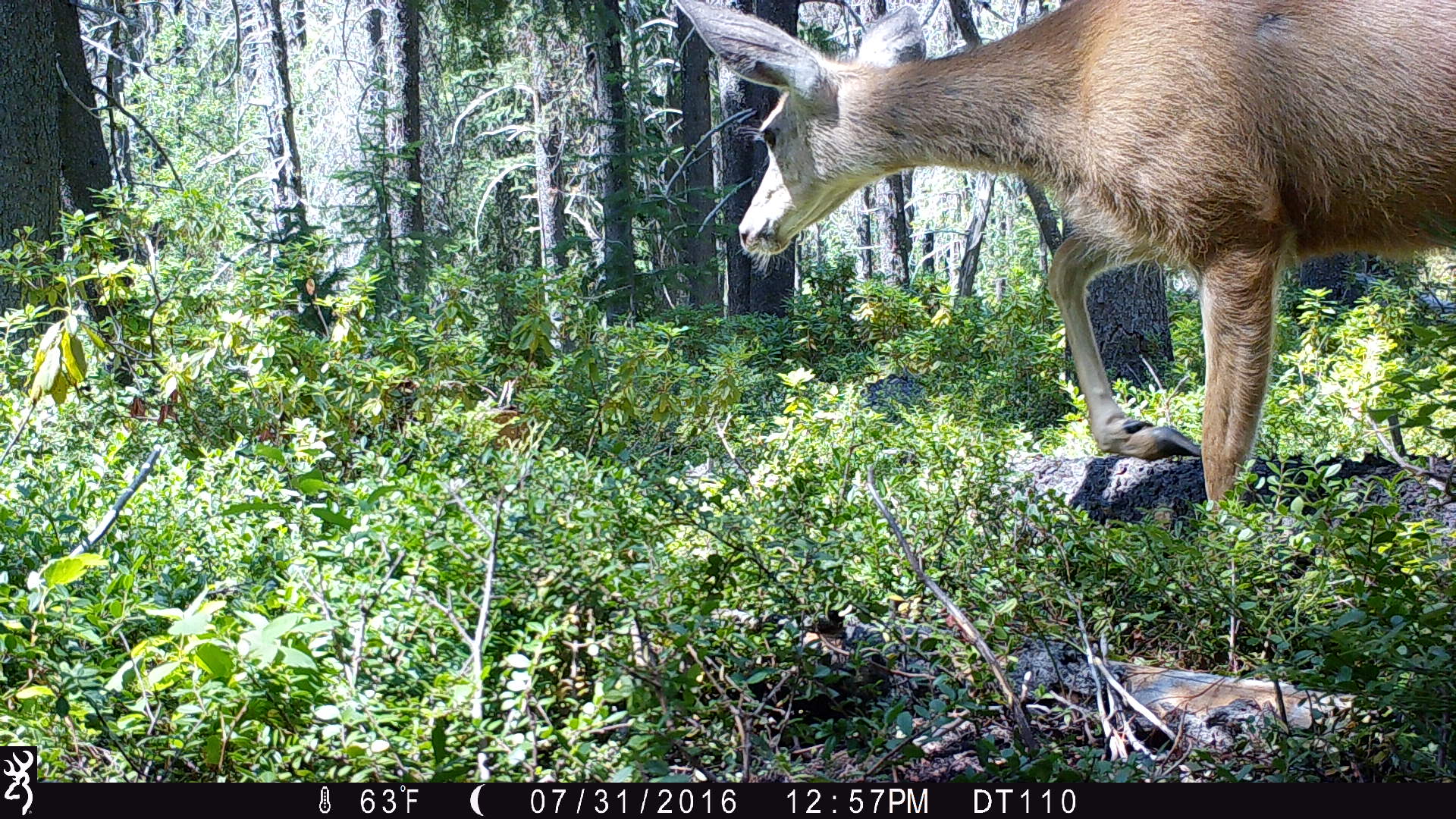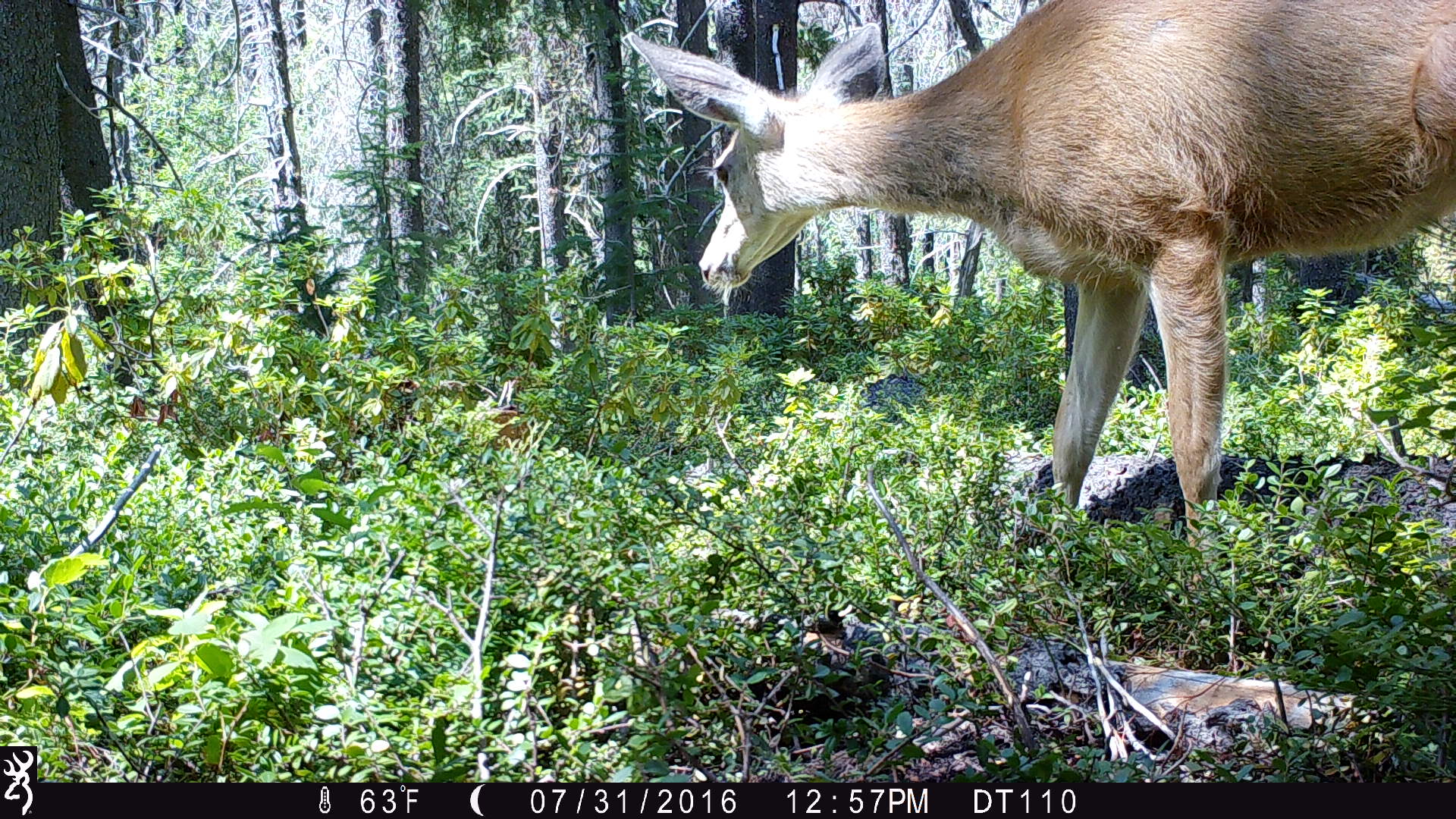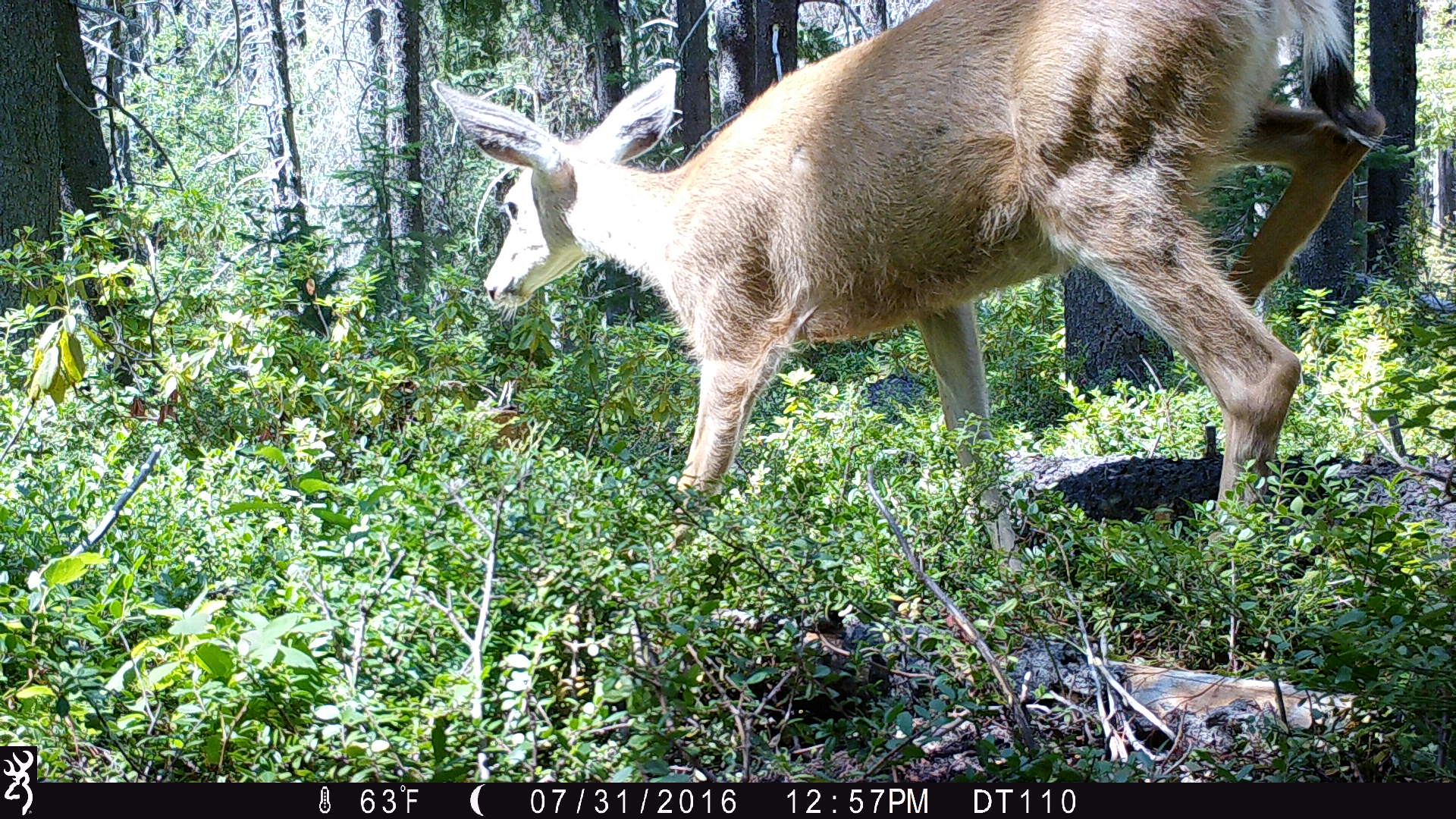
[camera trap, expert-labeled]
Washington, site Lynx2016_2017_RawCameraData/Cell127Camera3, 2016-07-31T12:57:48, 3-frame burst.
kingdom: Animalia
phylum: Chordata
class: Mammalia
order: Artiodactyla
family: Cervidae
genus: Odocoileus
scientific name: Odocoileus hemionus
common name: mule deer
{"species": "Odocoileus hemionus (mule deer)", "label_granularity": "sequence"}